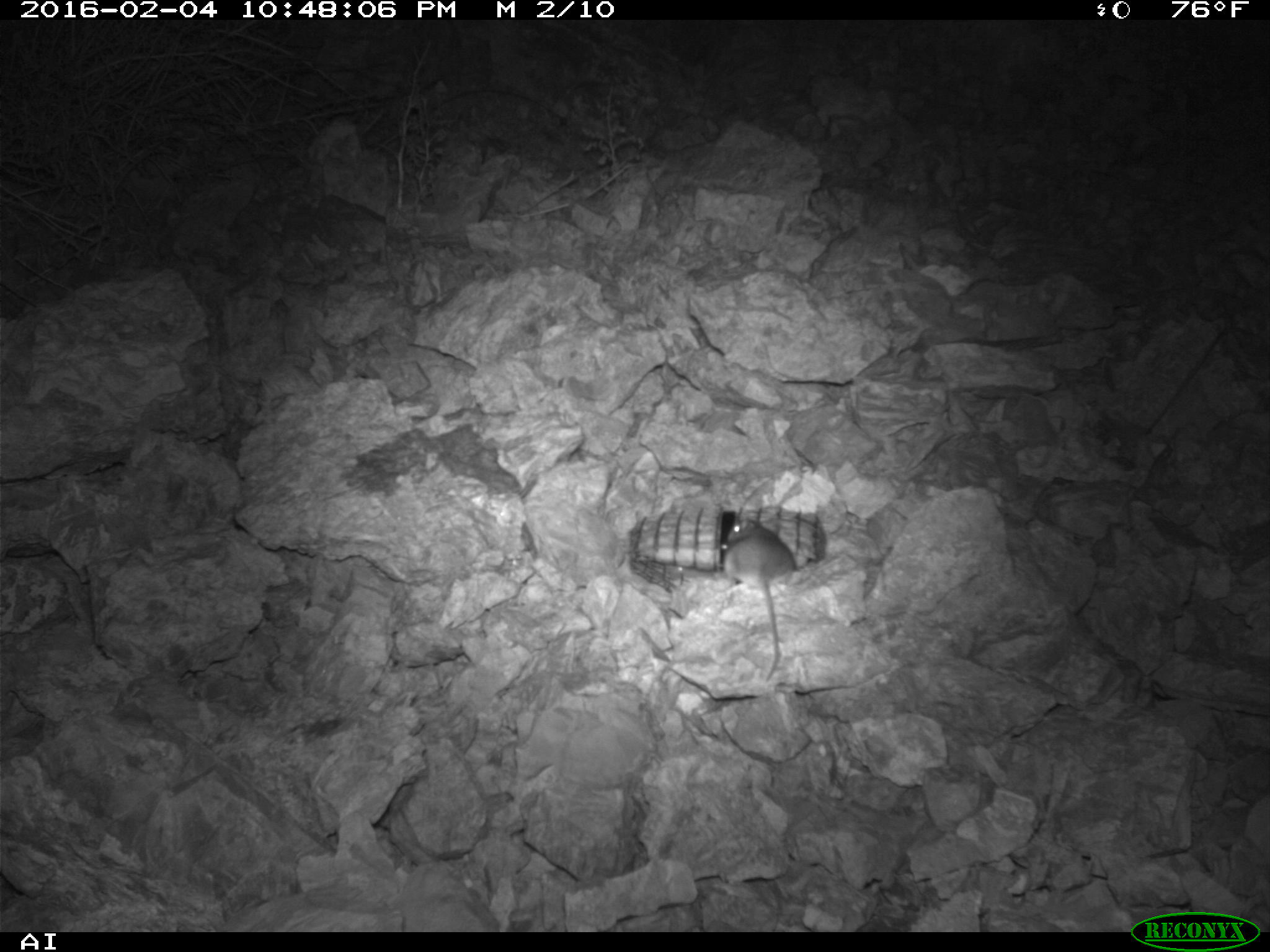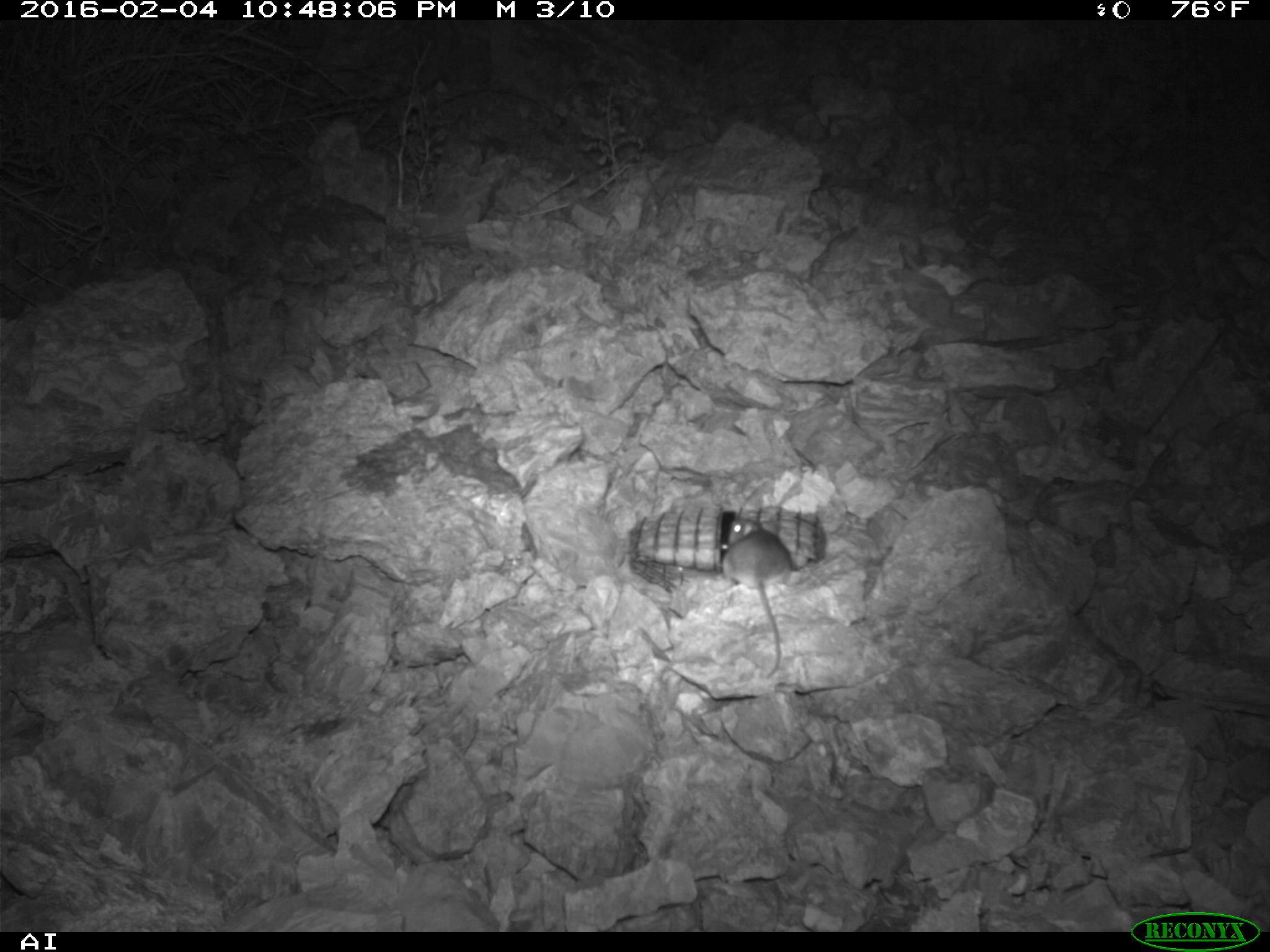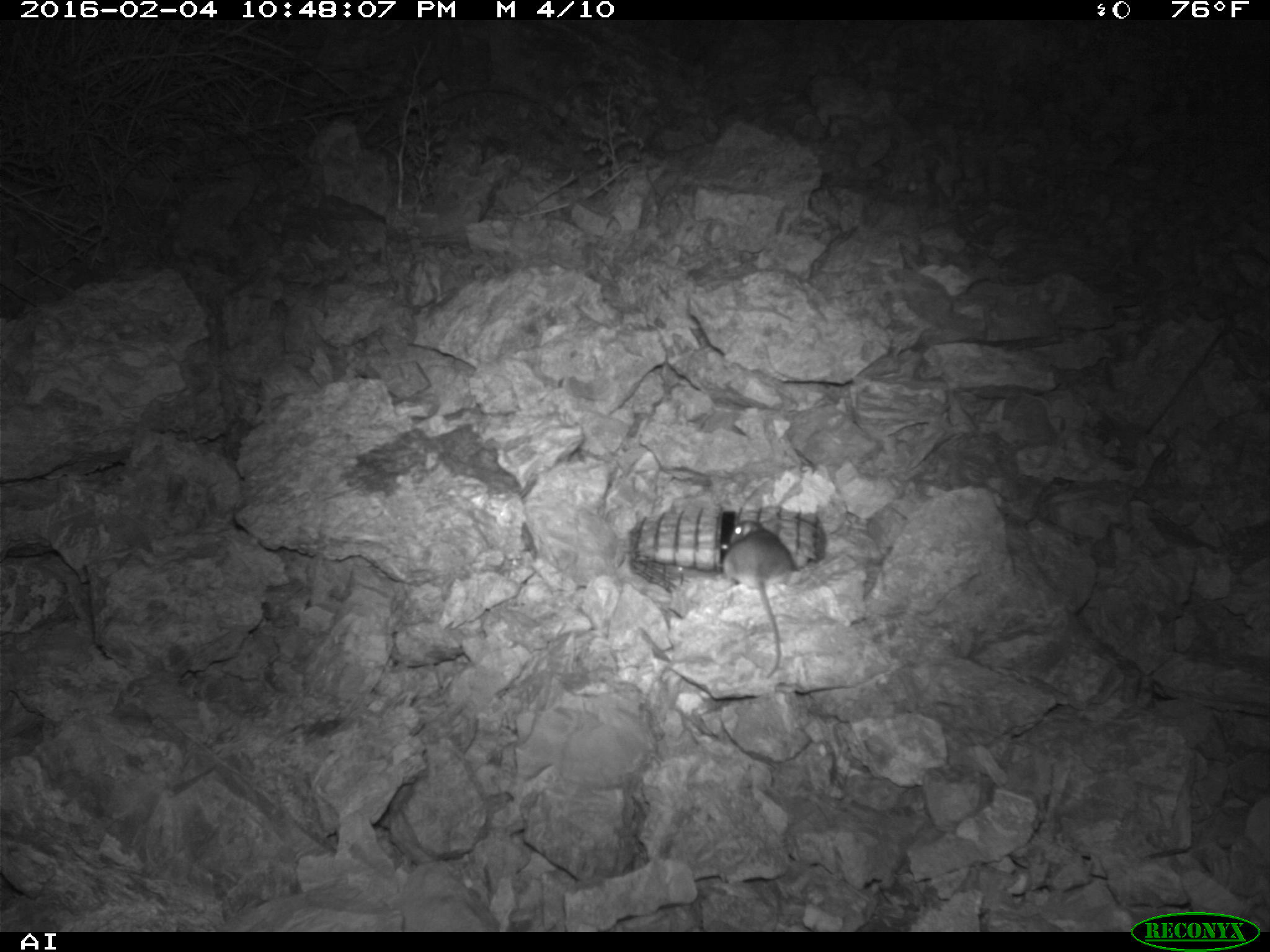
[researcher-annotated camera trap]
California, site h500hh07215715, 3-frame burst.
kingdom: Animalia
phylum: Chordata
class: Mammalia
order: Rodentia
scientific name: Rodentia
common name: rodent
Rodent (Rodentia).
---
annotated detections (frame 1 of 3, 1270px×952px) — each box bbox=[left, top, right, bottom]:
rodent: bbox=[721, 515, 795, 680]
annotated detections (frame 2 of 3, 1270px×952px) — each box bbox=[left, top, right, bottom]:
rodent: bbox=[722, 516, 797, 679]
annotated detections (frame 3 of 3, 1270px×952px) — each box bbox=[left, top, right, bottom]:
rodent: bbox=[723, 520, 794, 679]